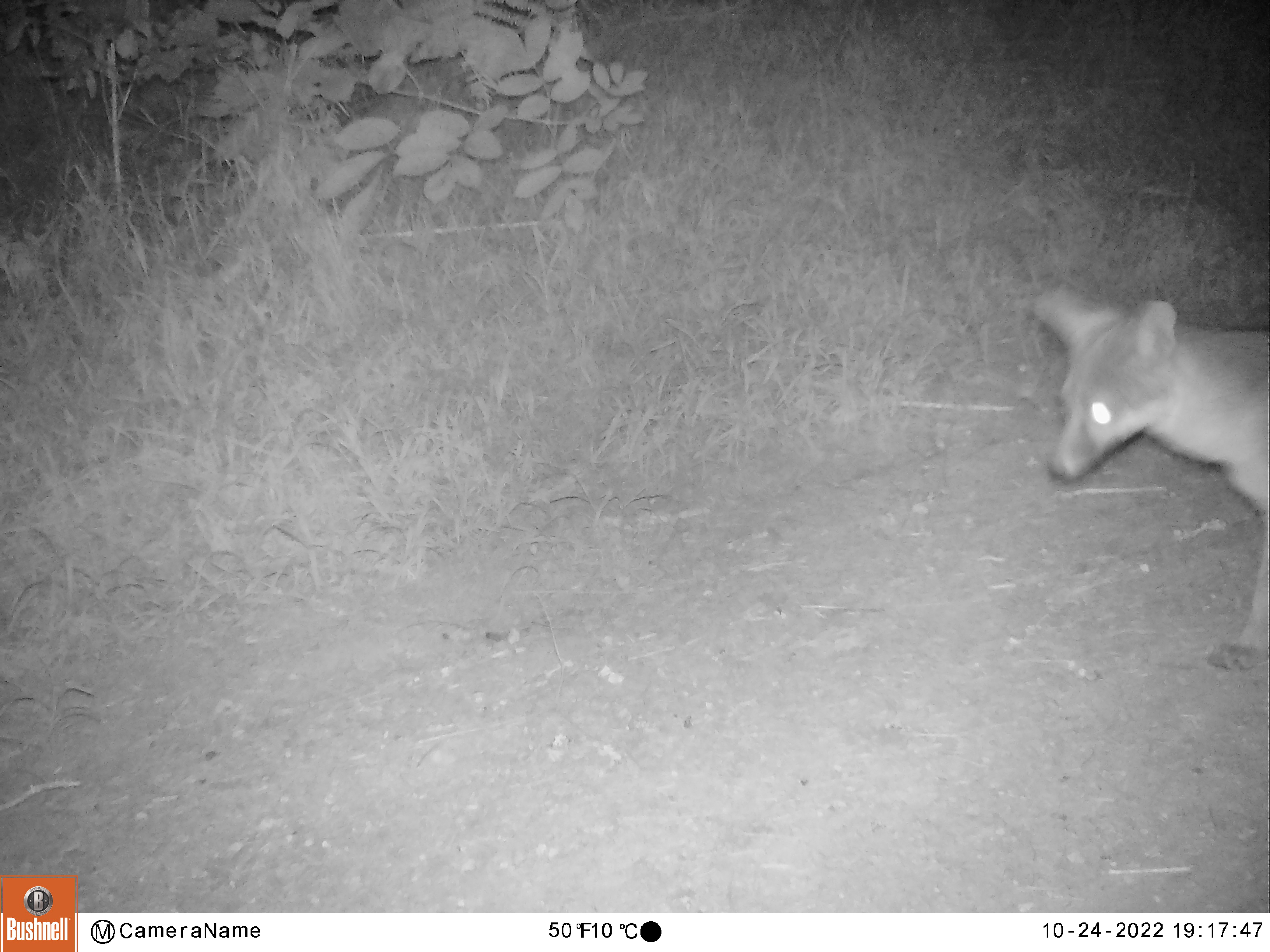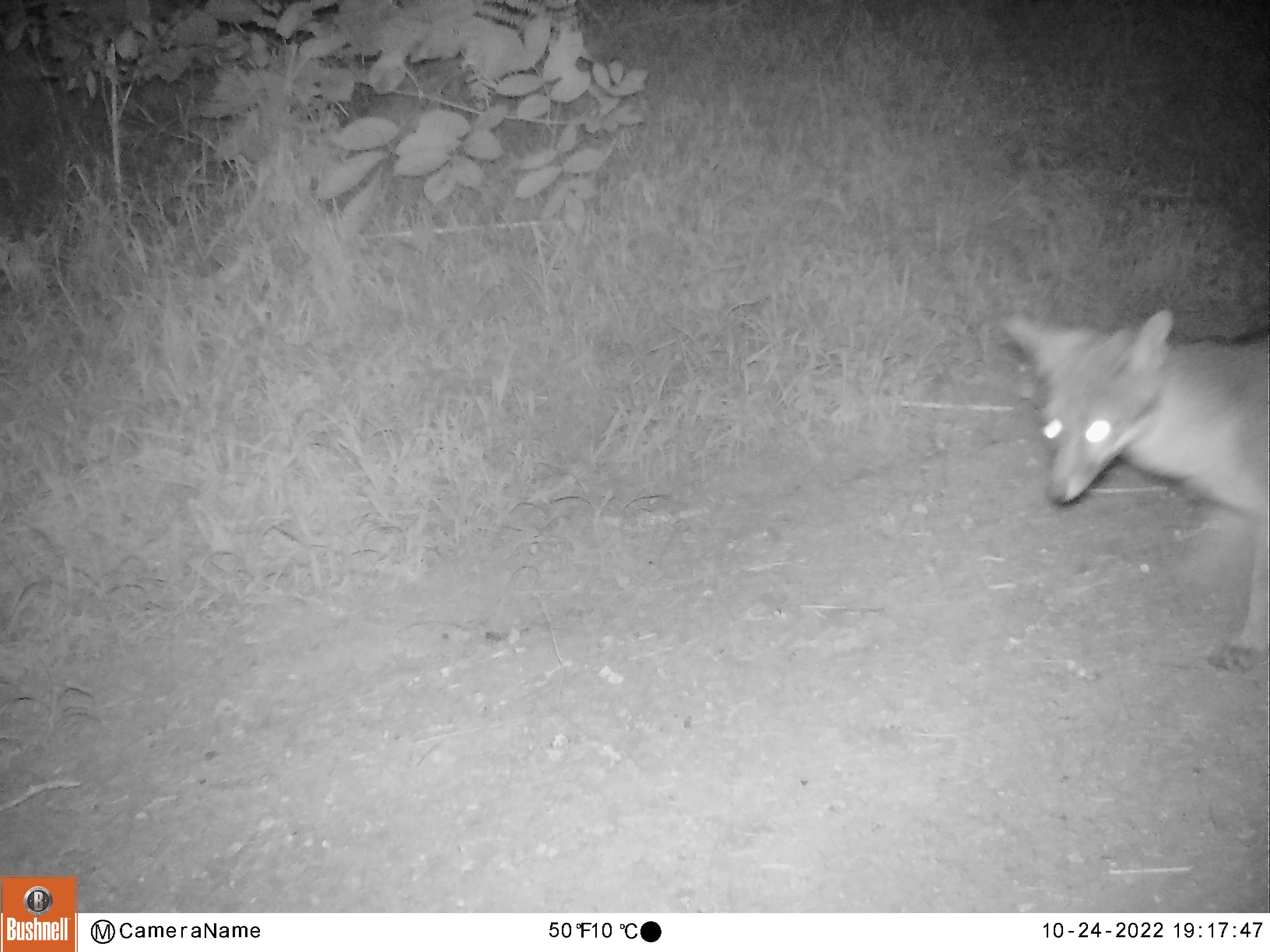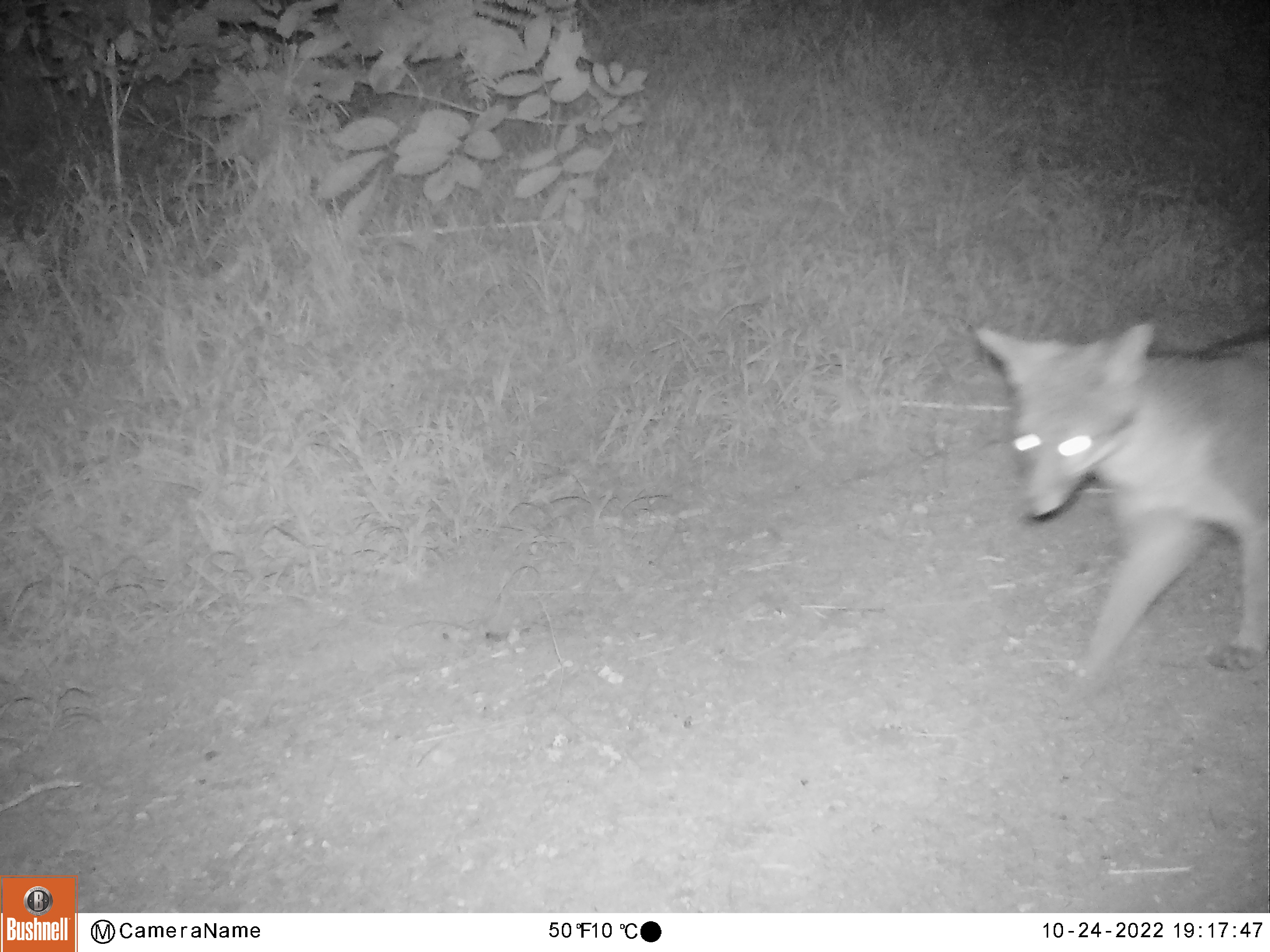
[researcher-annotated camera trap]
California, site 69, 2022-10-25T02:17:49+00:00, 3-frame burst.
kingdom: Animalia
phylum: Chordata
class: Mammalia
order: Carnivora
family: Canidae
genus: Canis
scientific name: Canis latrans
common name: coyote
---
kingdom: Animalia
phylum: Chordata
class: Mammalia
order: Carnivora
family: Canidae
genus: Urocyon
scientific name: Urocyon cinereoargenteus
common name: gray fox